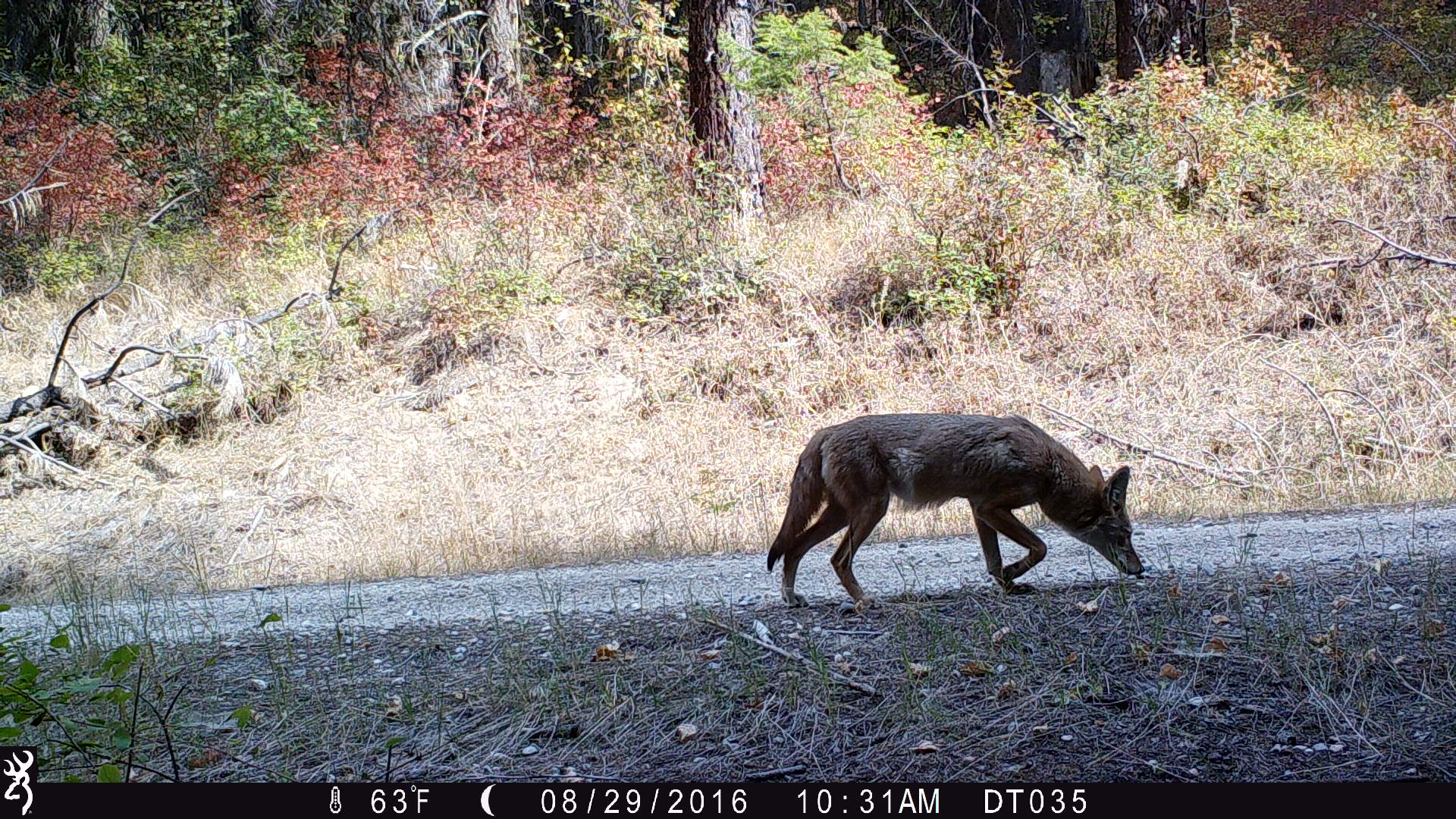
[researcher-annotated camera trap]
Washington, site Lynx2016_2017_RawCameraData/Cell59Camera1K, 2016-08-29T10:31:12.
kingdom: Animalia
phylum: Chordata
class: Mammalia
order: Carnivora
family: Canidae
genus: Canis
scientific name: Canis latrans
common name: coyote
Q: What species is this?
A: Canis latrans (coyote).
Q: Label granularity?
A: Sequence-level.